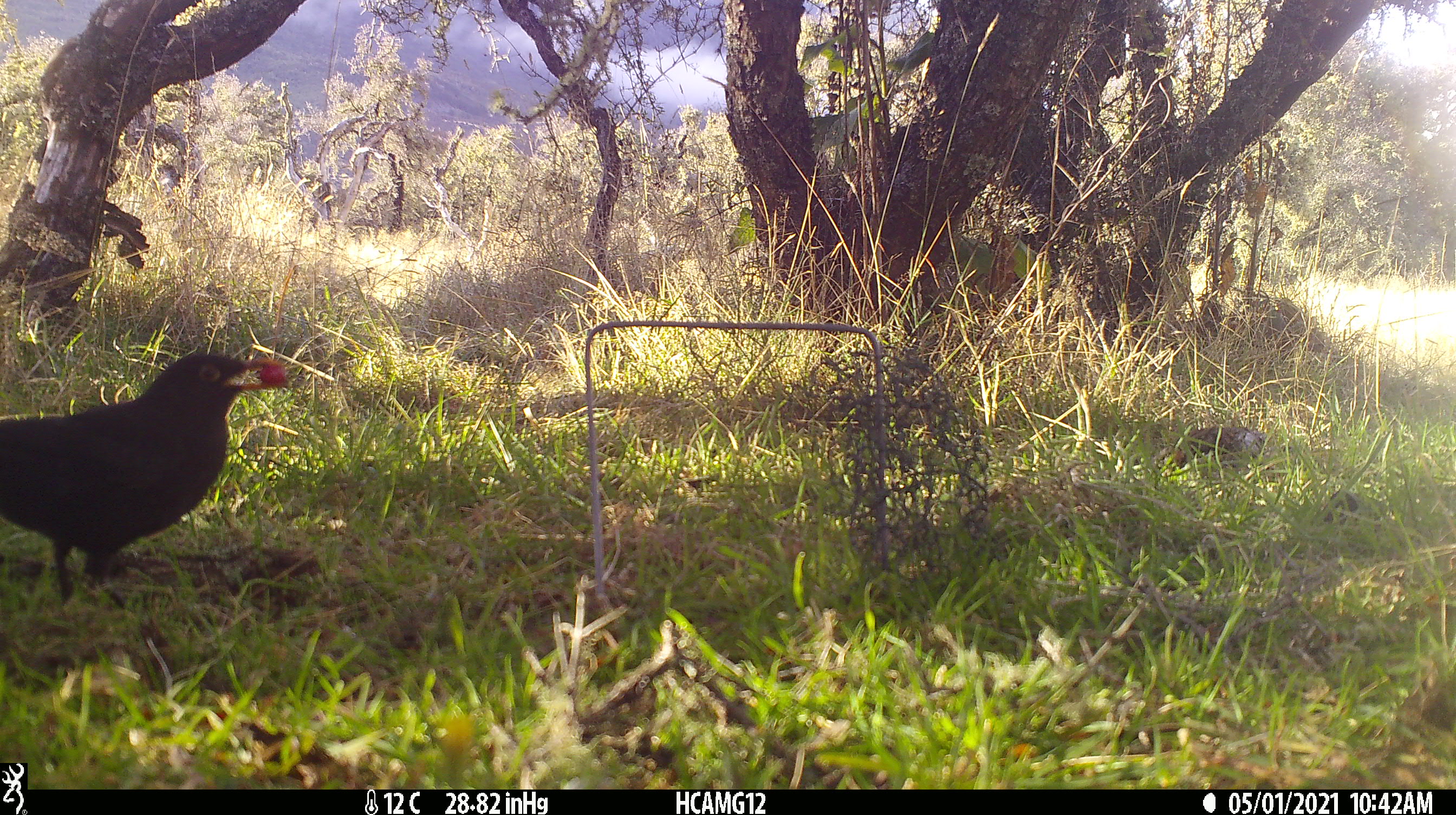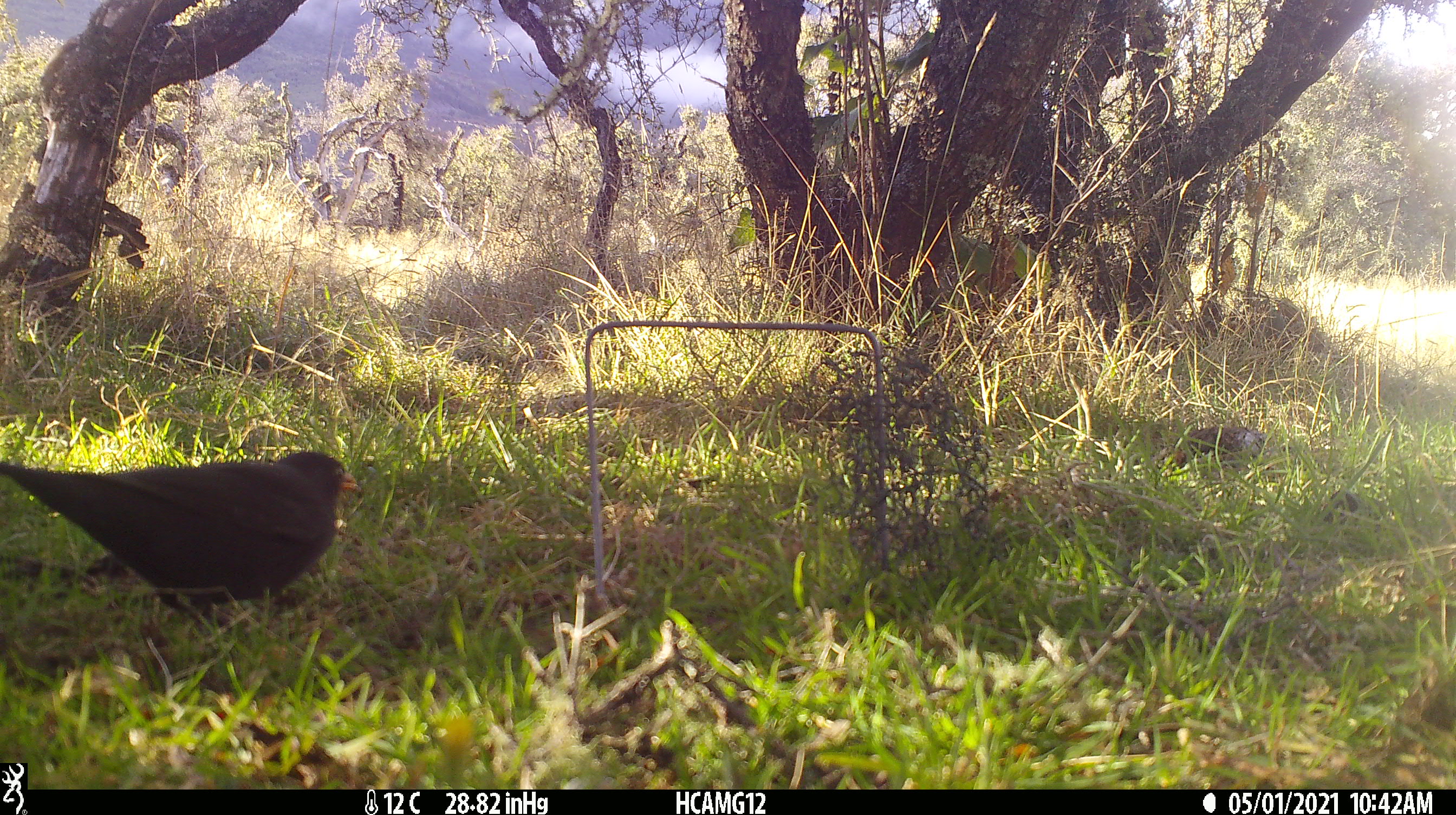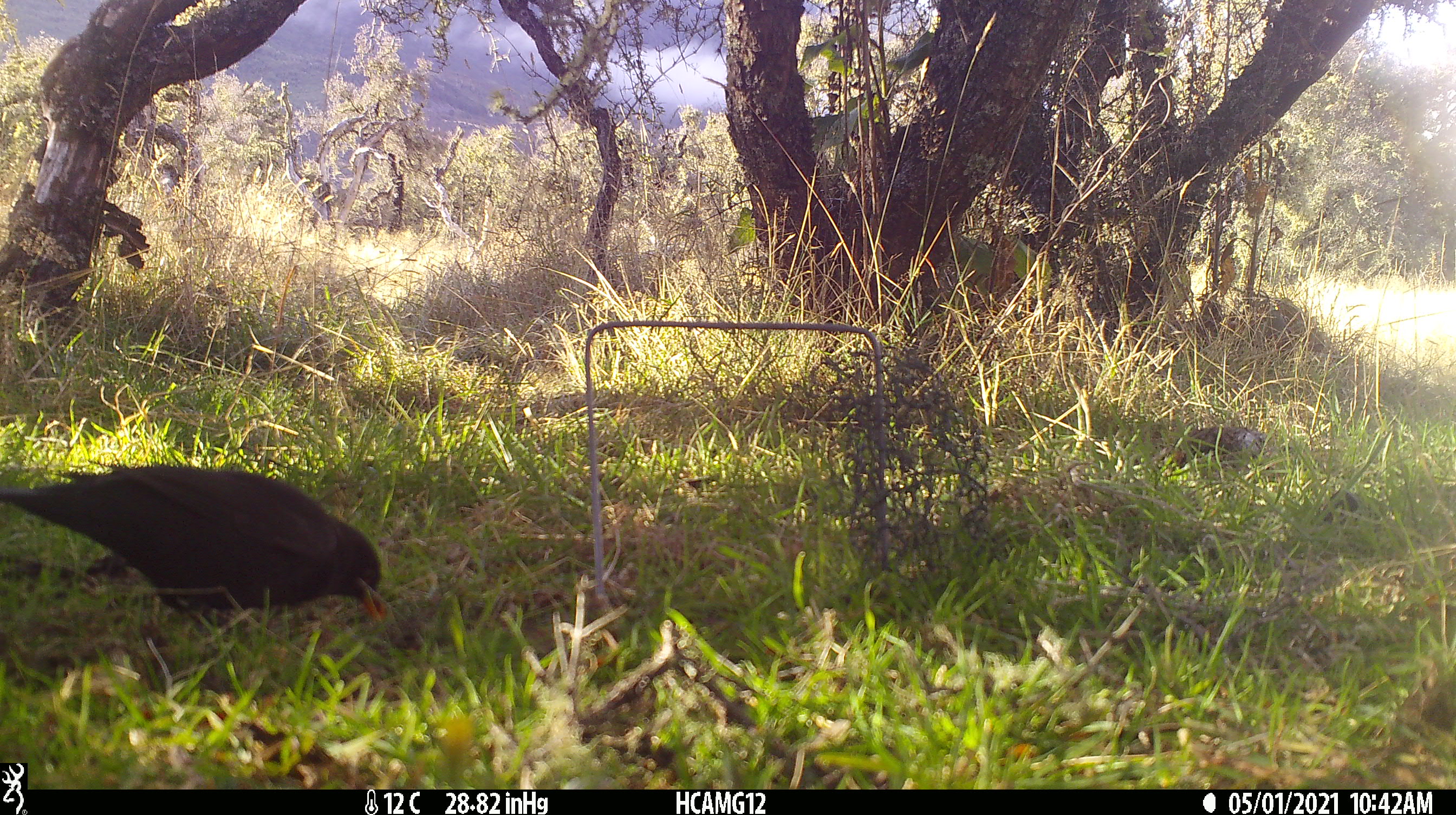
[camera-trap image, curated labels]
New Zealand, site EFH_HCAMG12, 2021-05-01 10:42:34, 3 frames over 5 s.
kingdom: Animalia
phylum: Chordata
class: Aves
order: Passeriformes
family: Turdidae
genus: Turdus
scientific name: Turdus merula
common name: eurasian blackbird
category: blackbird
Blackbird (eurasian blackbird) (Turdus merula).